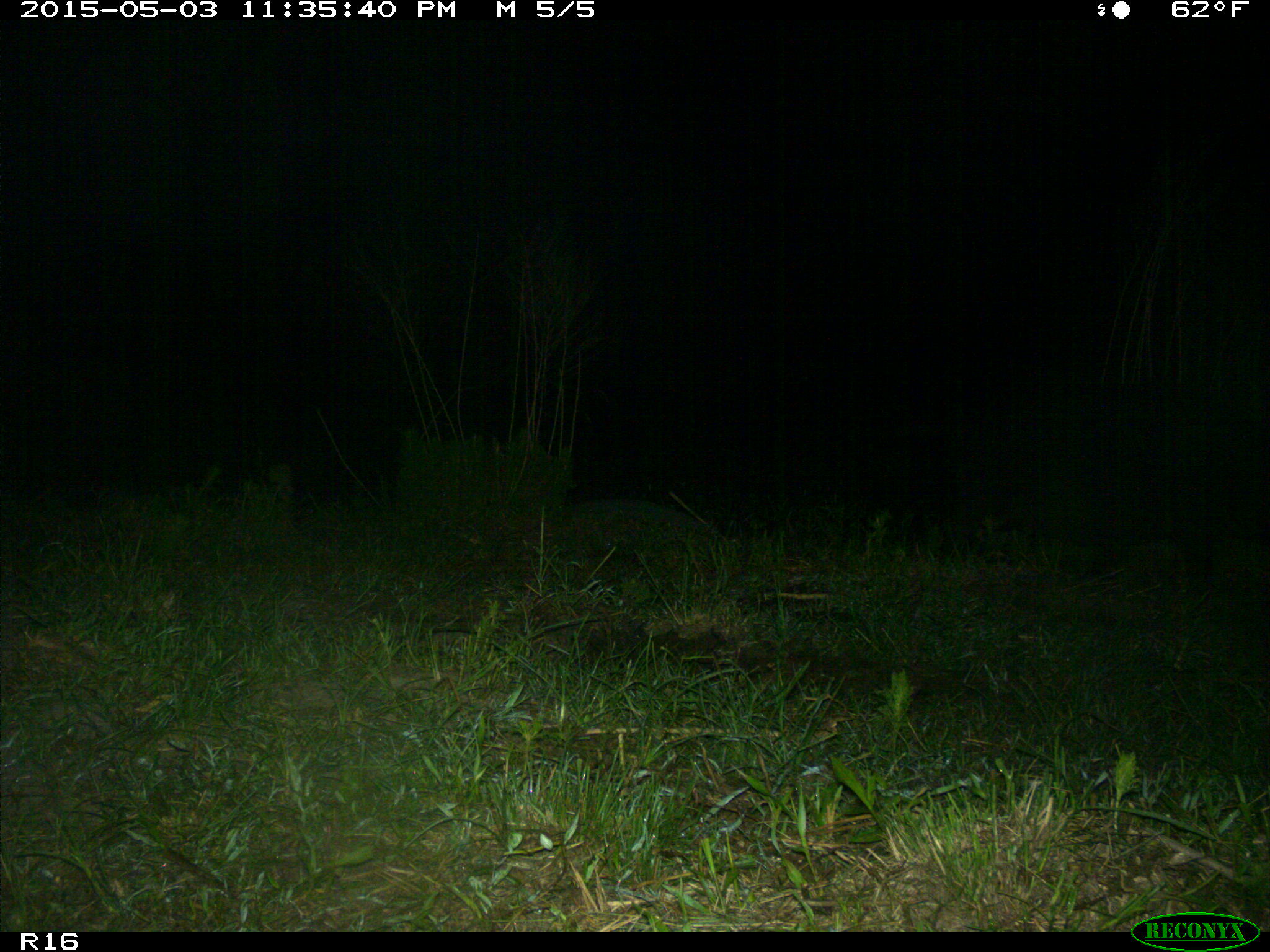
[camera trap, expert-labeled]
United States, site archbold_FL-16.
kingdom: Animalia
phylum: Chordata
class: Mammalia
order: Artiodactyla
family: Suidae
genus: Sus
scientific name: Sus scrofa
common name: wild boar